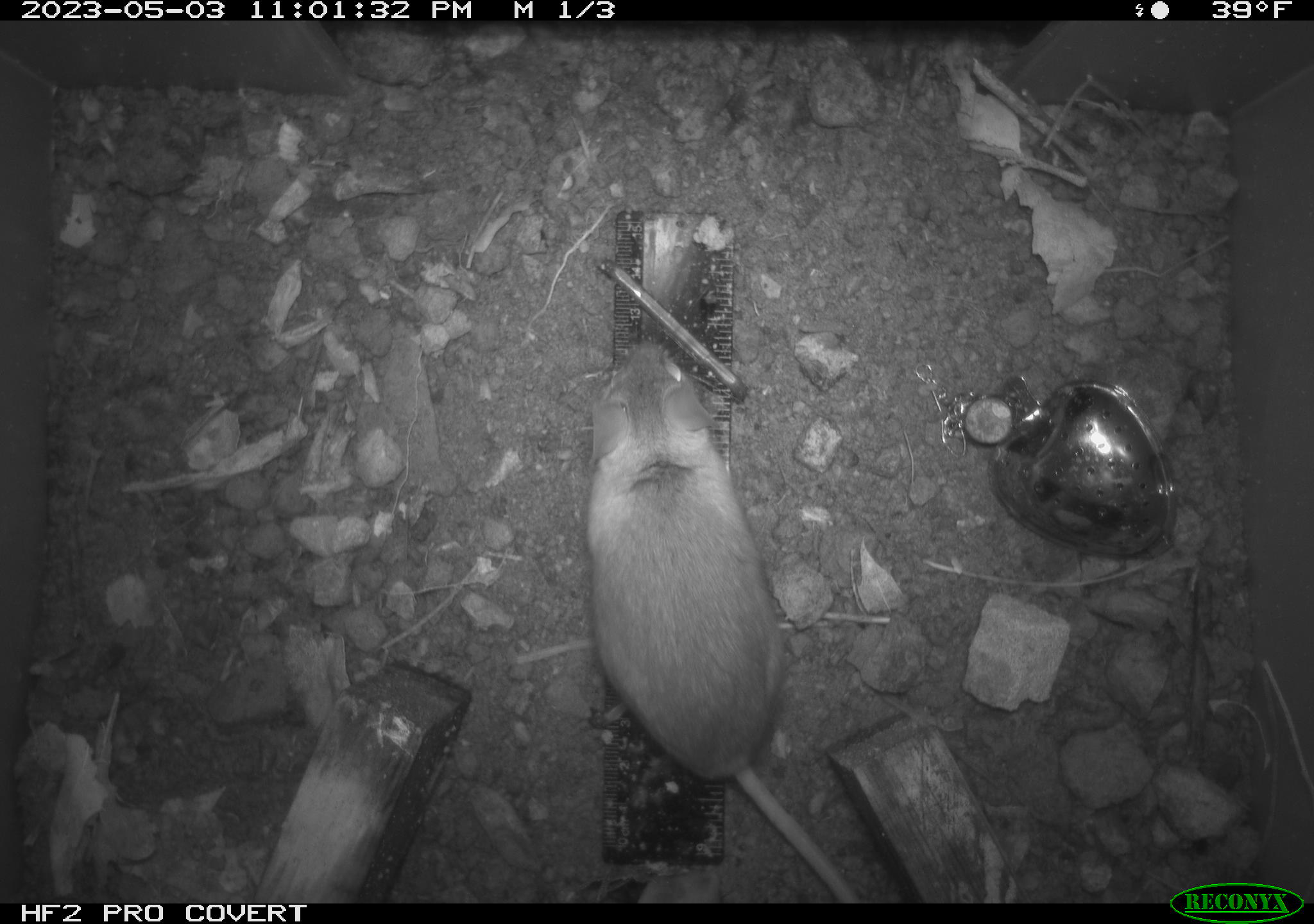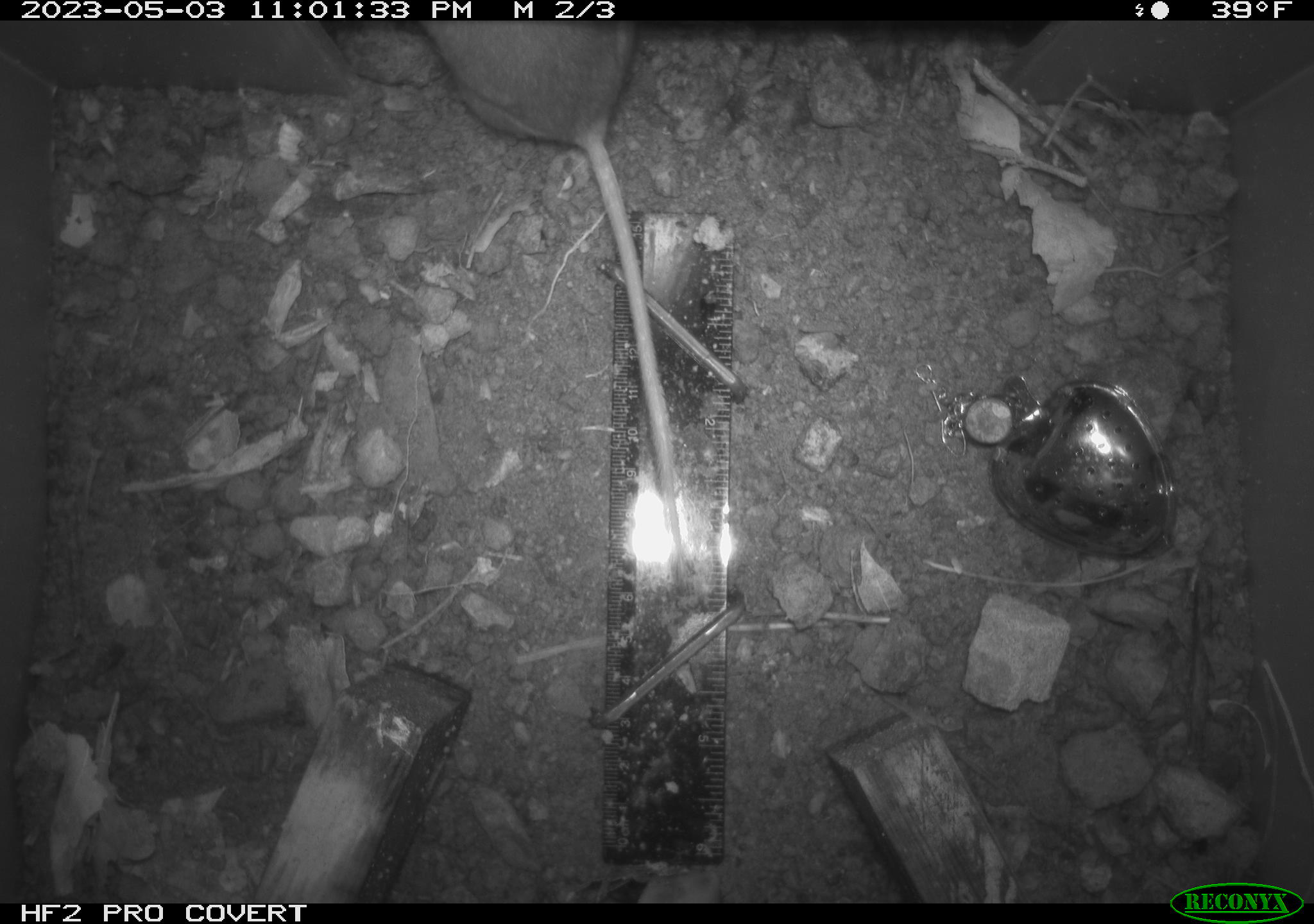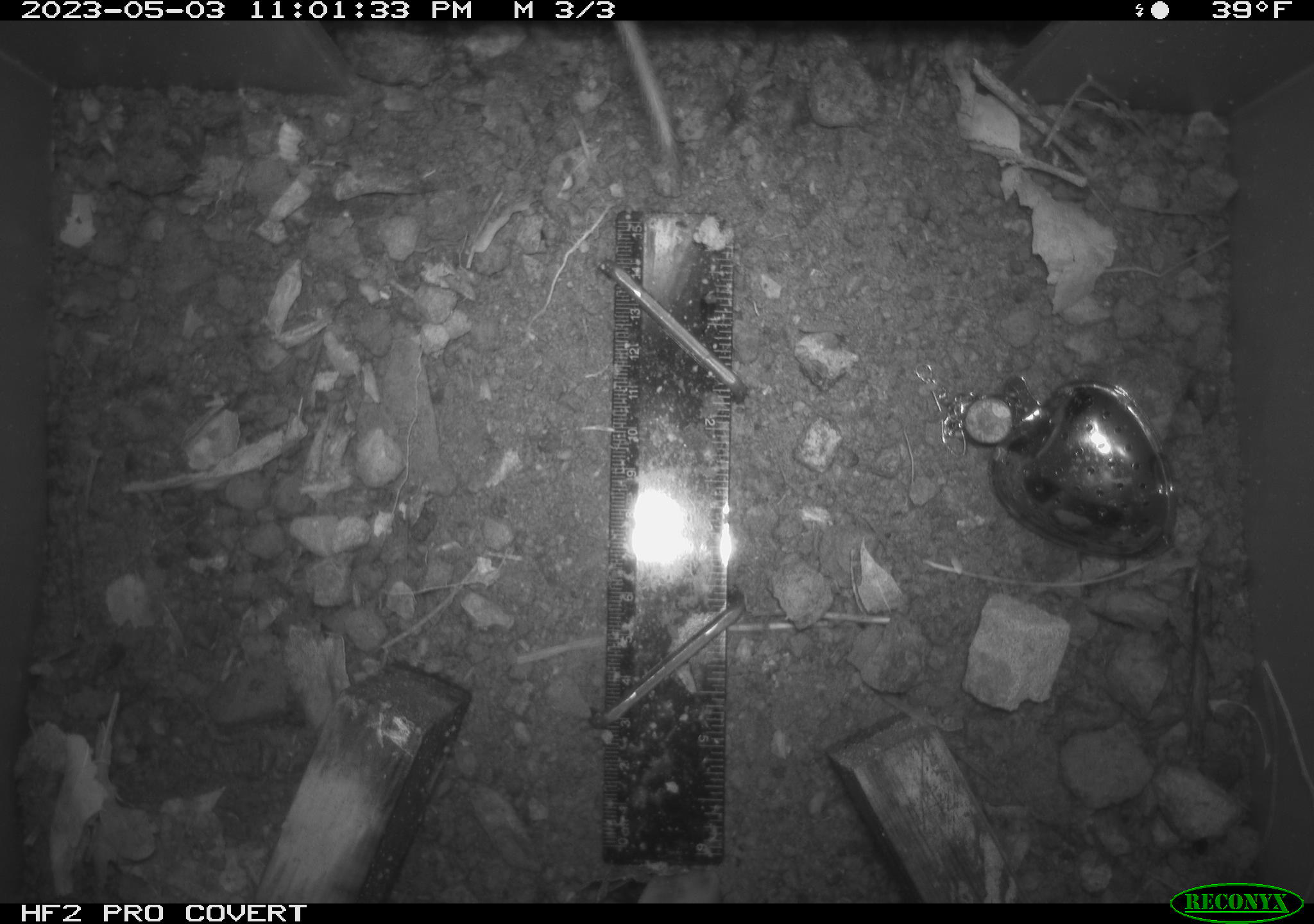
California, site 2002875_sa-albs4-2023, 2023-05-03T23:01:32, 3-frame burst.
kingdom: Animalia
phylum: Chordata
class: Mammalia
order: Rodentia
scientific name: Rodentia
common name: mouse species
Mouse species (Rodentia).